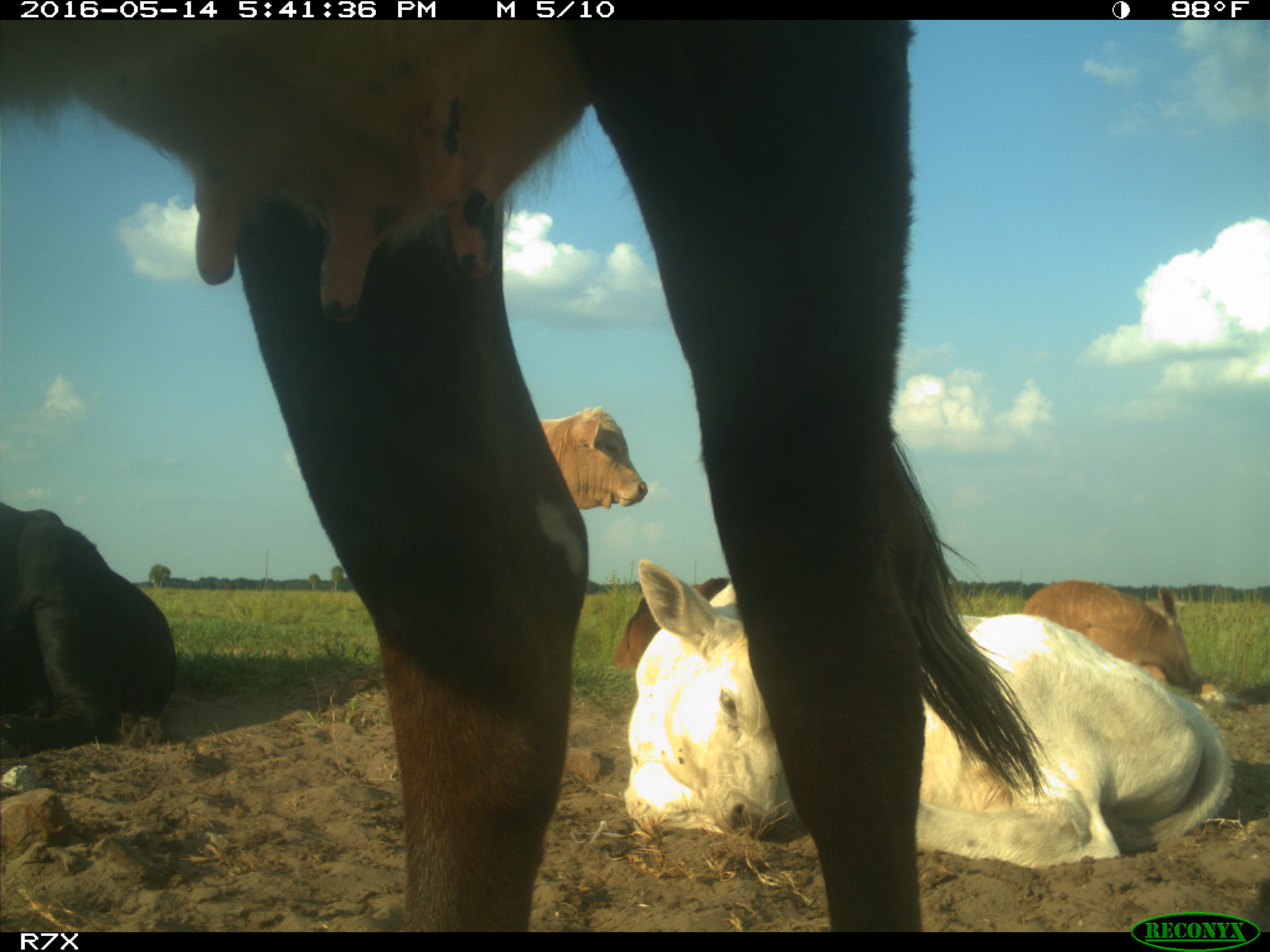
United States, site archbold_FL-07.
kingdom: Animalia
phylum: Chordata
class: Mammalia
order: Artiodactyla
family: Bovidae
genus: Bos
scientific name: Bos taurus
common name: domestic cow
Bos taurus (domestic cow).